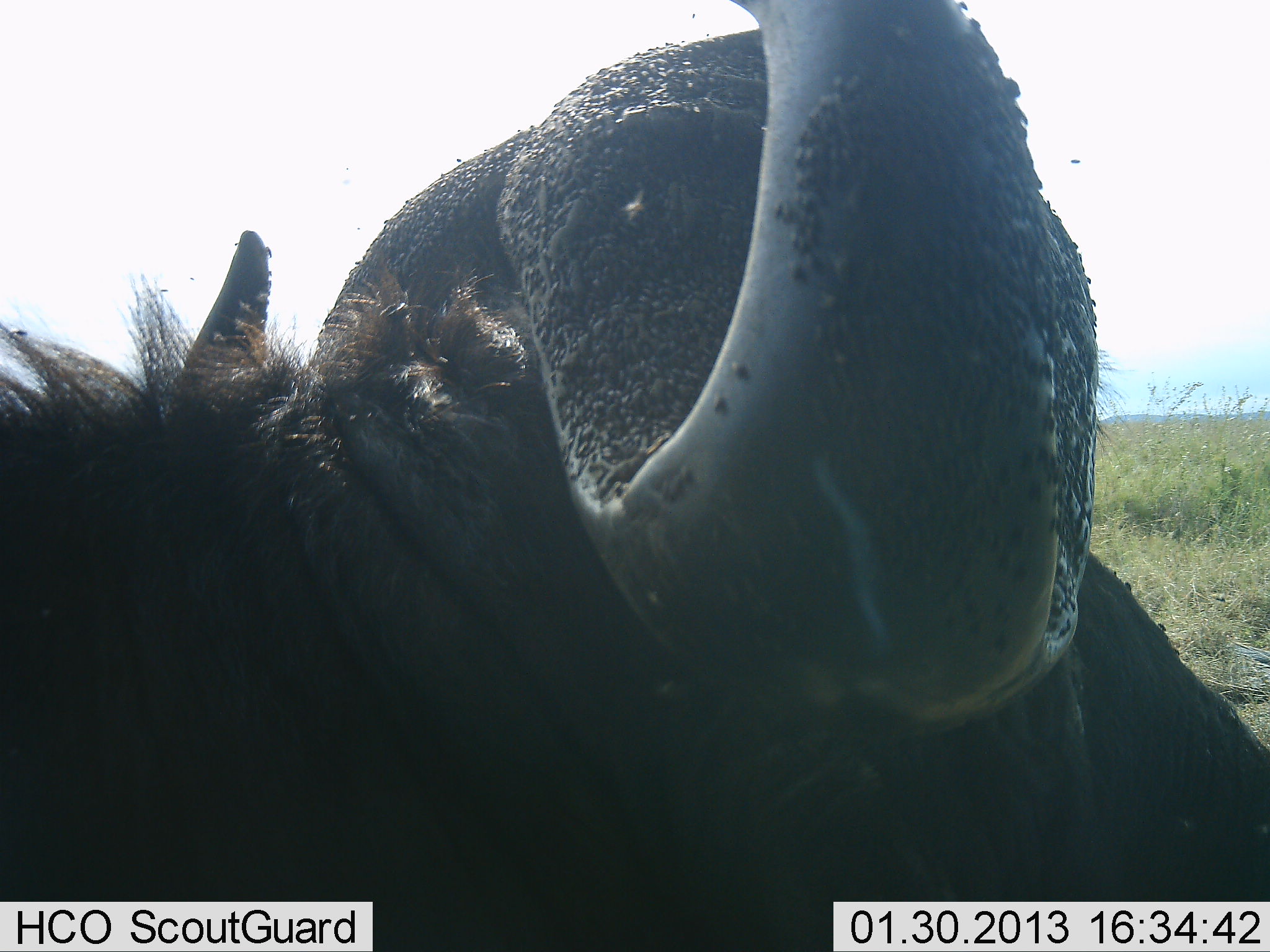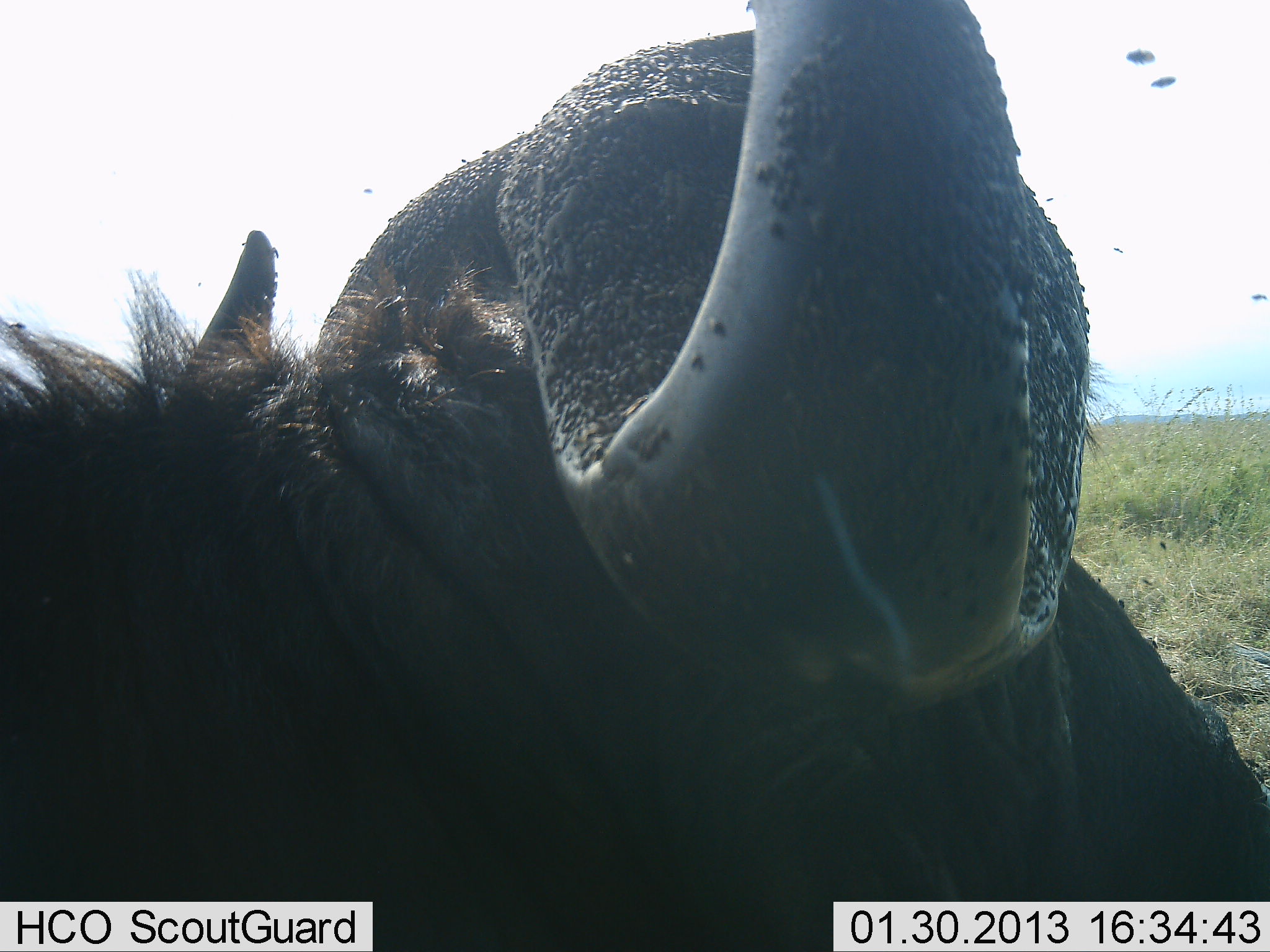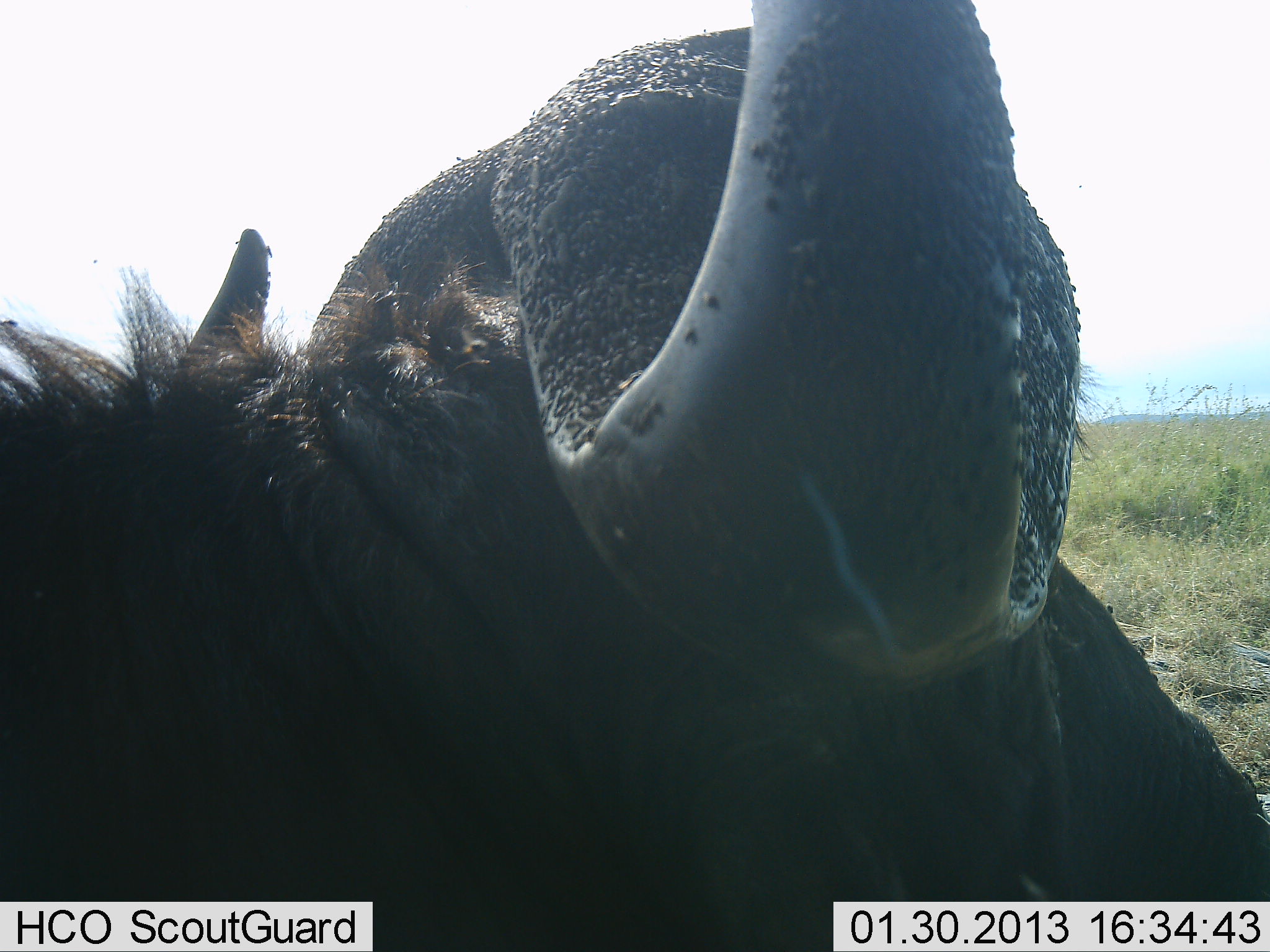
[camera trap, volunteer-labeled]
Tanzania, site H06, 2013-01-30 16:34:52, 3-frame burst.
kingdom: Animalia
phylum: Chordata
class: Mammalia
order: Artiodactyla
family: Bovidae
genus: Syncerus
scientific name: Syncerus caffer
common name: cape buffalo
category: buffalo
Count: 1.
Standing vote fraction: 35%.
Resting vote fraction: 55%.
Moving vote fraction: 0%.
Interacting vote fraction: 5%.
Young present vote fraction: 0%.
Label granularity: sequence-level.